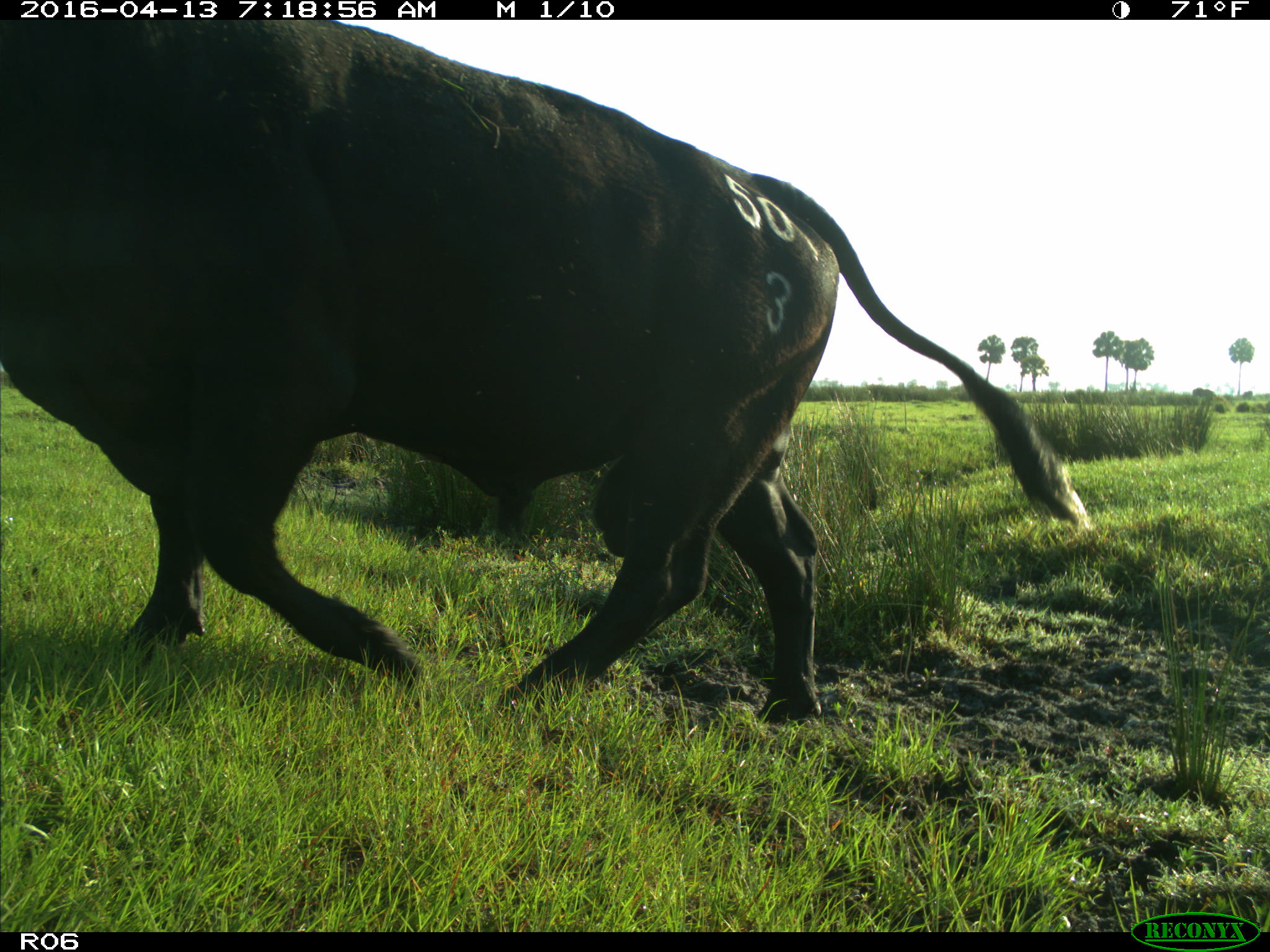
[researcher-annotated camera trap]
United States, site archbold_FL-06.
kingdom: Animalia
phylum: Chordata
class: Mammalia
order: Artiodactyla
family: Bovidae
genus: Bos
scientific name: Bos taurus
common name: domestic cow